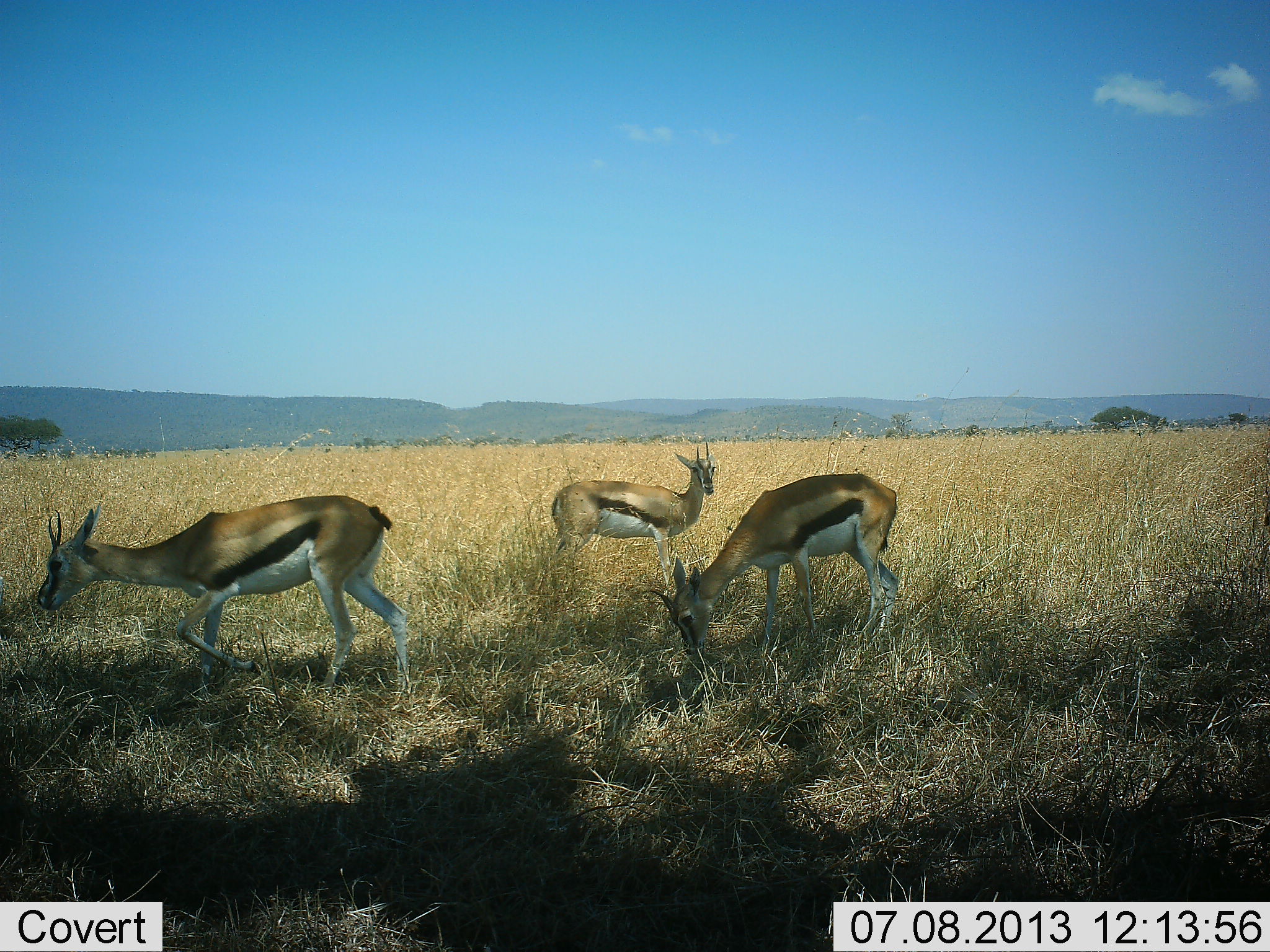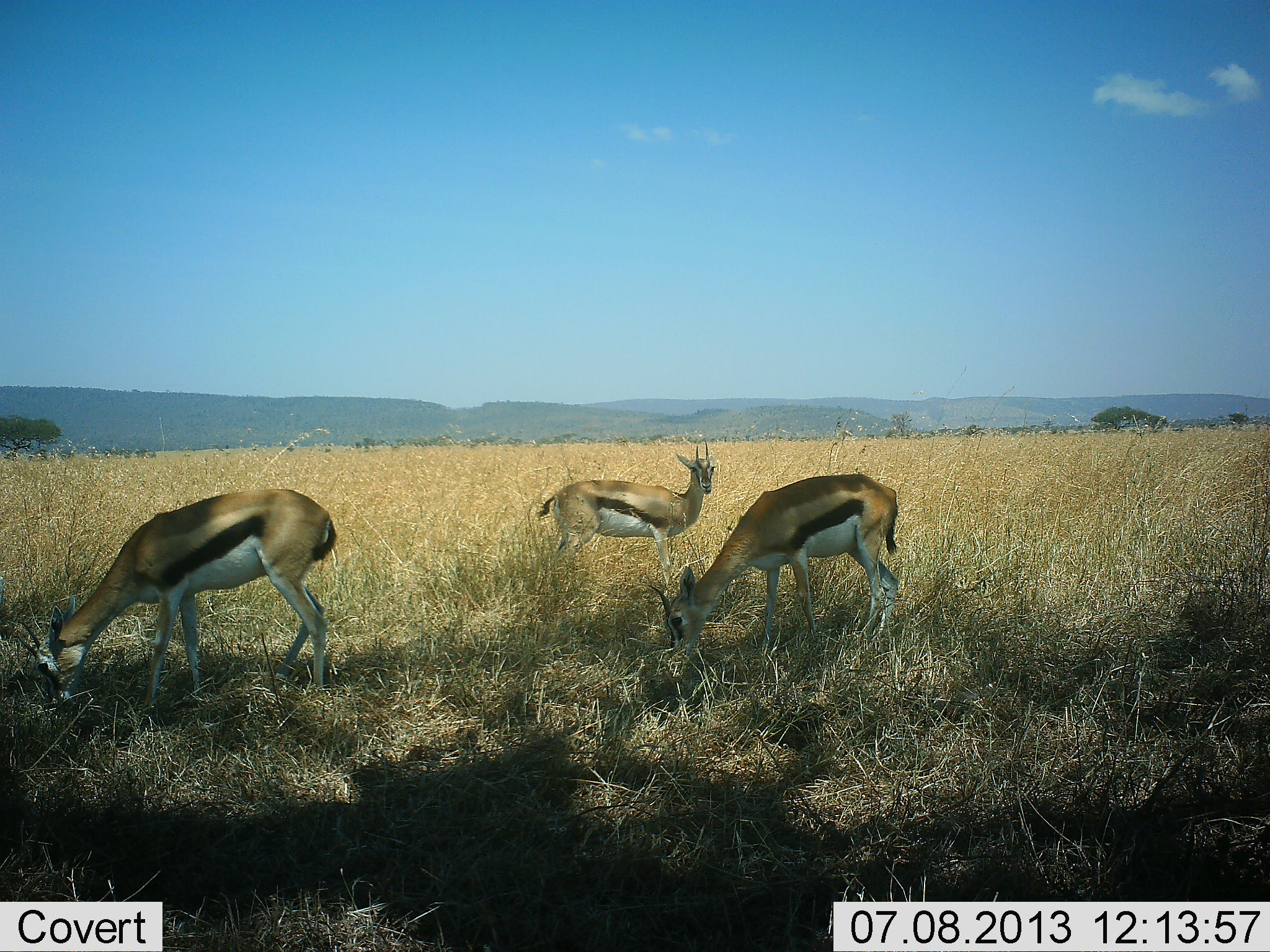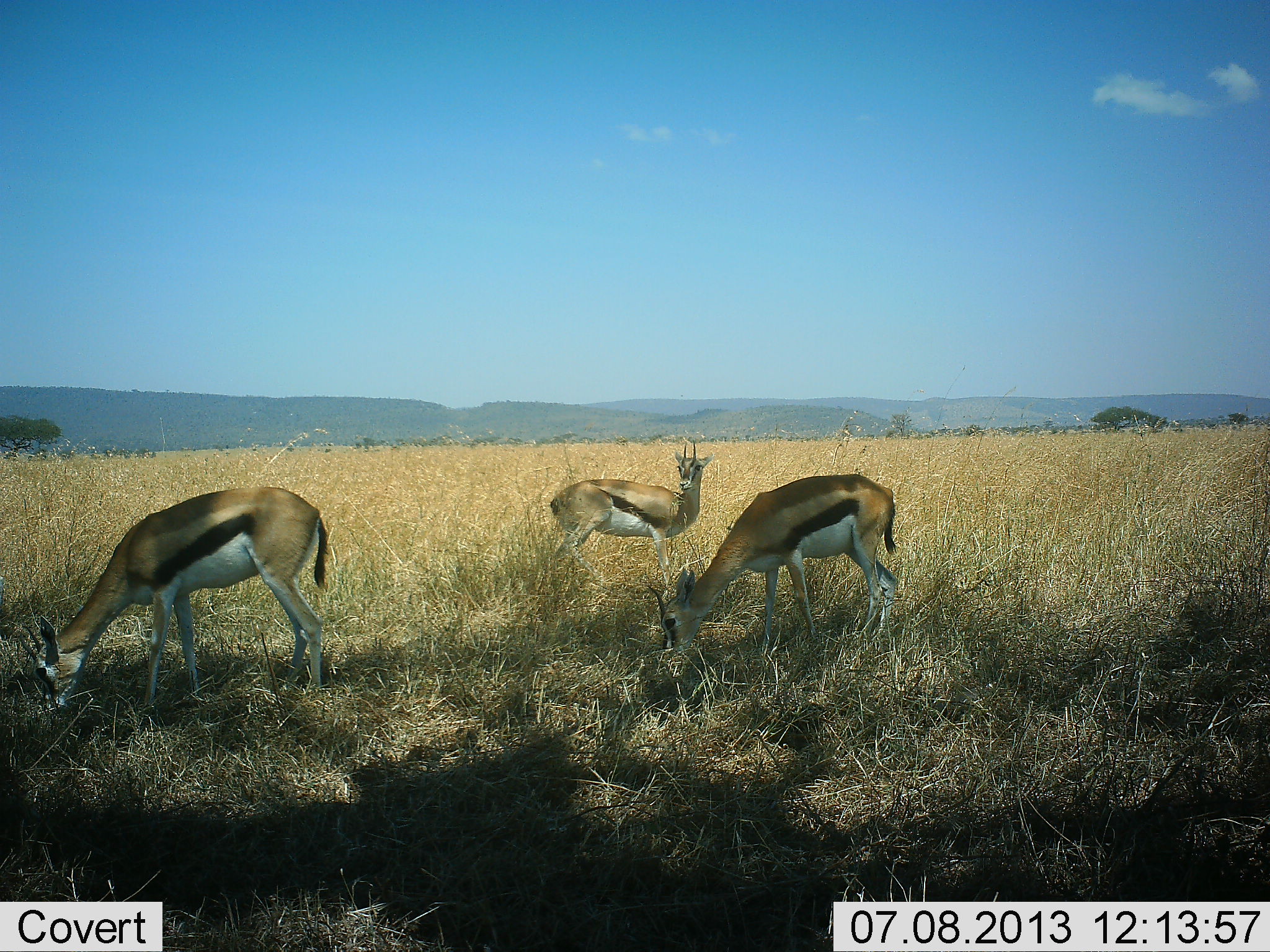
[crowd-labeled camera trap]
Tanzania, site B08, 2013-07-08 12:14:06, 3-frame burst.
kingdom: Animalia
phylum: Chordata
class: Mammalia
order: Artiodactyla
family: Bovidae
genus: Eudorcas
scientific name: Eudorcas thomsonii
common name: thomson's gazelle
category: gazellethomsons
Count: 3.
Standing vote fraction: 86%.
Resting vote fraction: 0%.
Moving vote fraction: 0%.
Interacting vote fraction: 0%.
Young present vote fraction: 0%.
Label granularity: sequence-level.